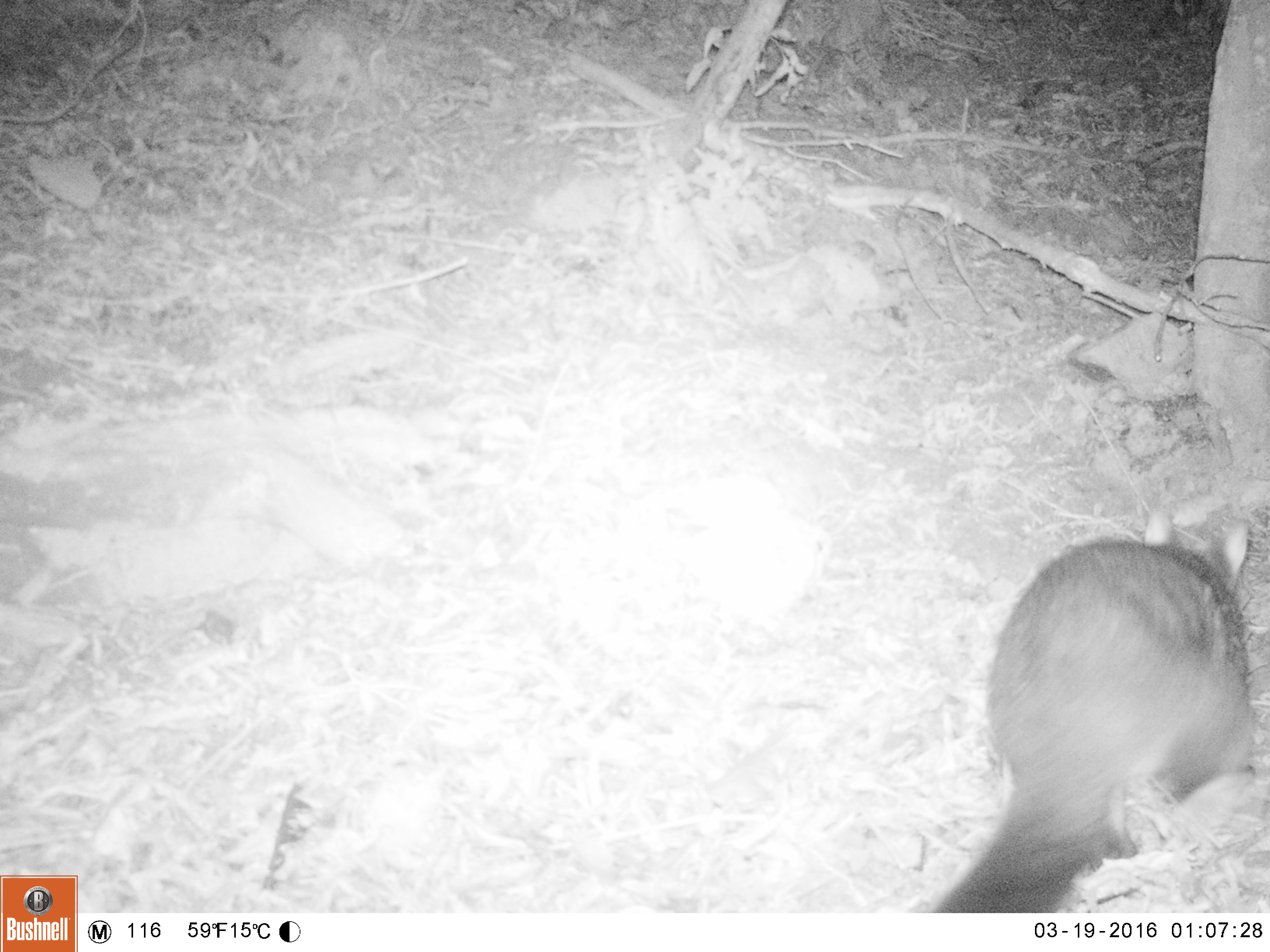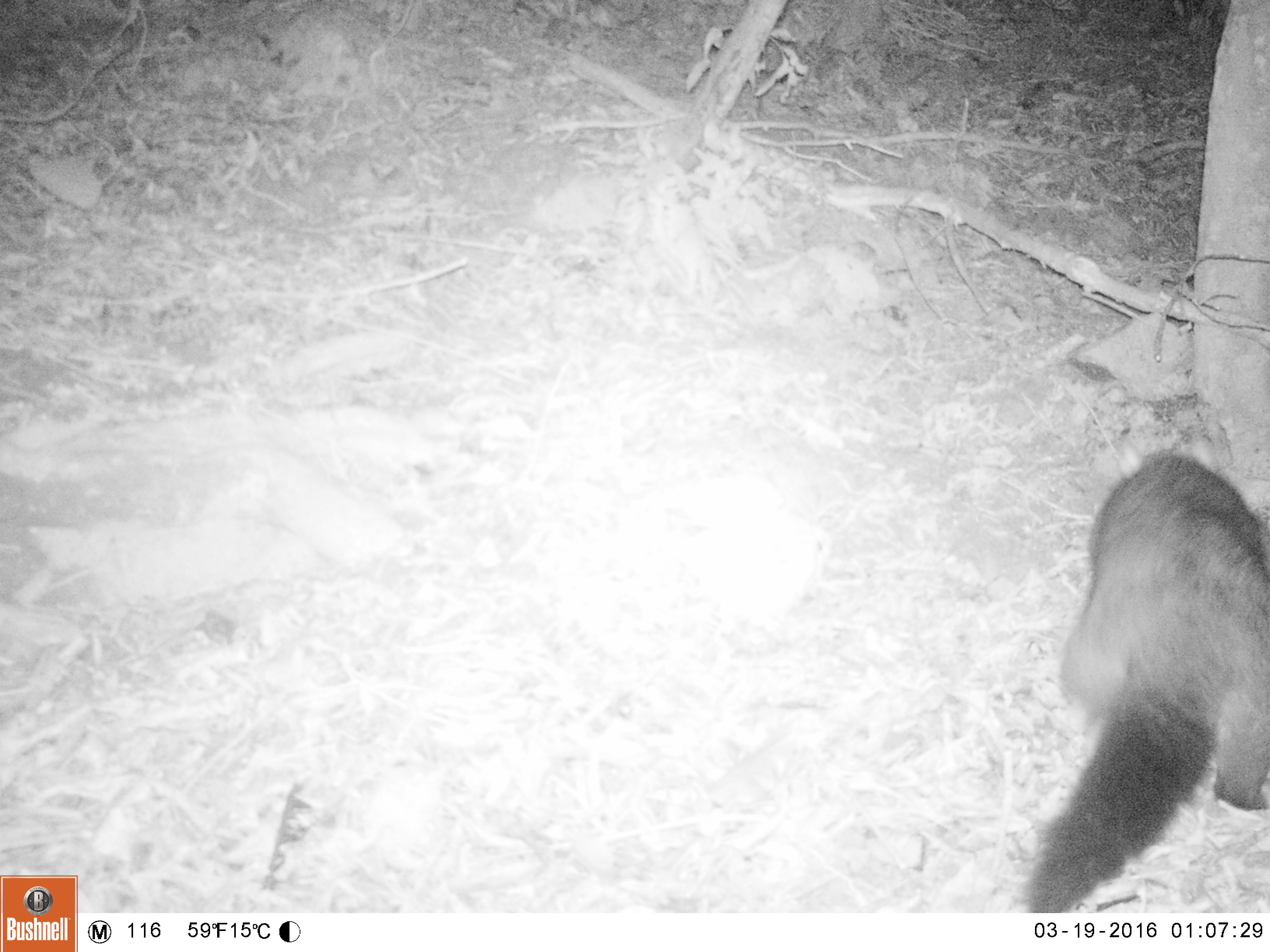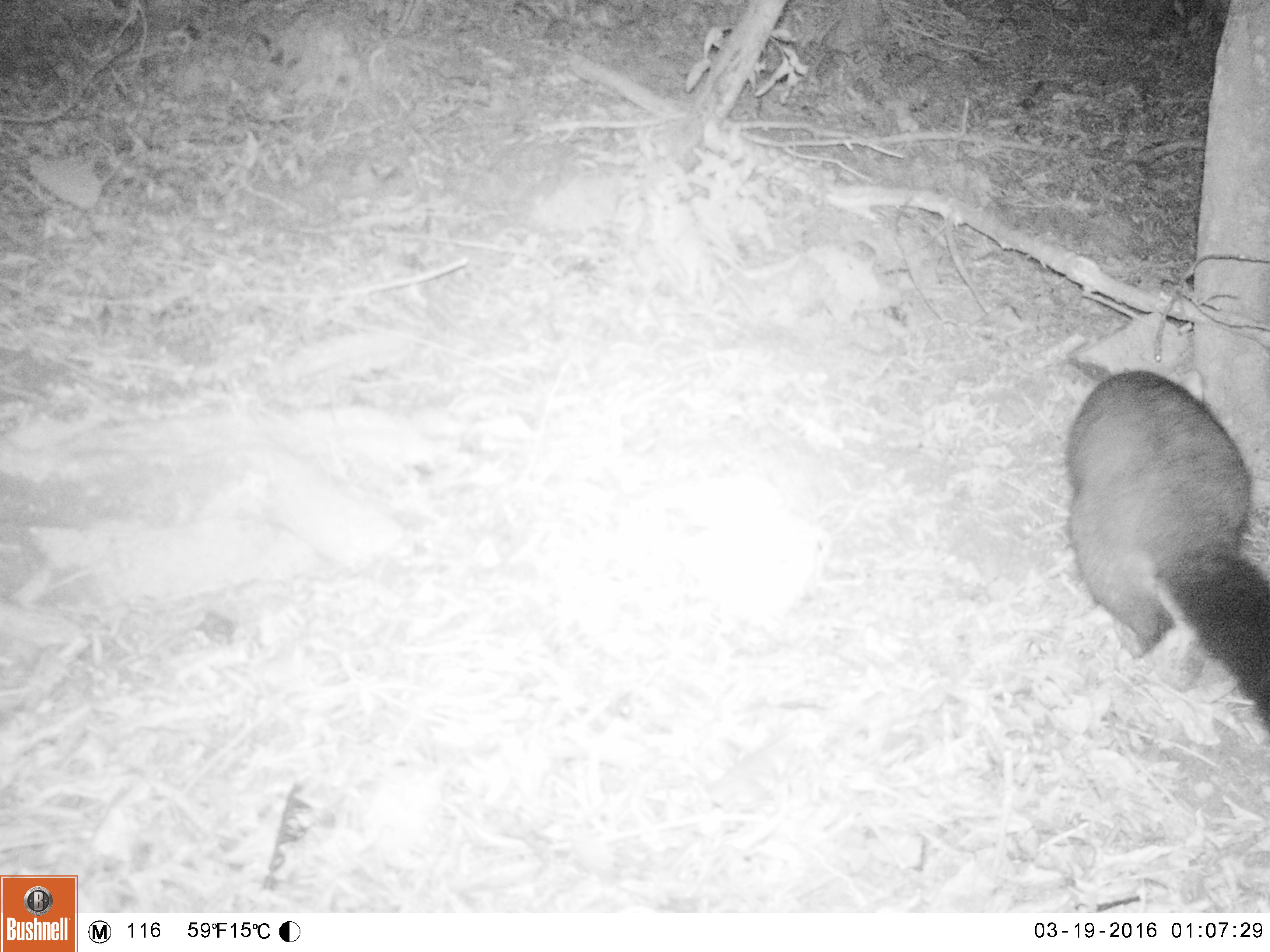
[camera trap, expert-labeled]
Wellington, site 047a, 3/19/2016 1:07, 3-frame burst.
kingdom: Animalia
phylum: Chordata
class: Mammalia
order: Didelphimorphia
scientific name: Didelphimorphia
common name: possum